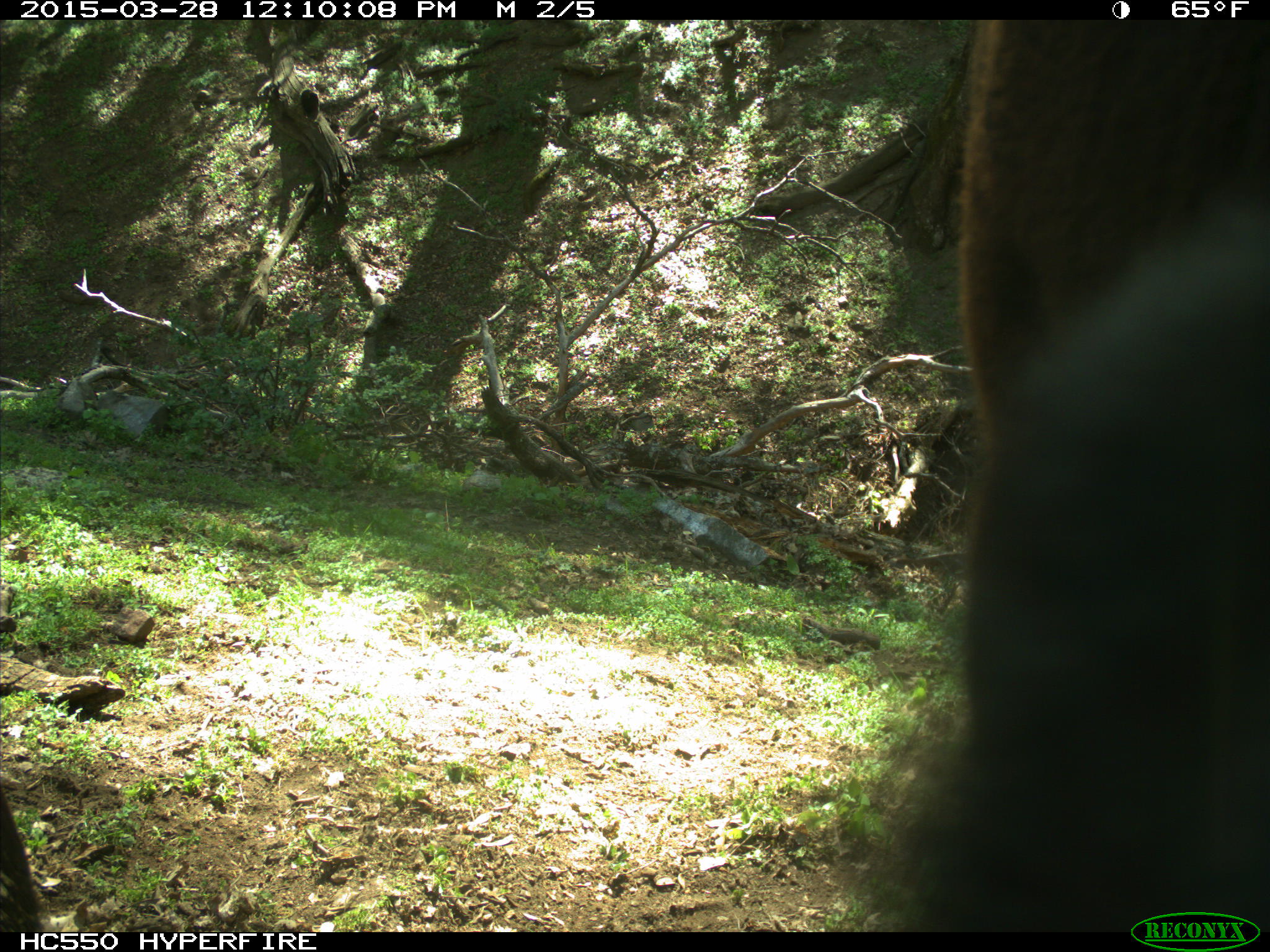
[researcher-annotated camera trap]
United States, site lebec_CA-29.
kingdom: Animalia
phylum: Chordata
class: Mammalia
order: Artiodactyla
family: Bovidae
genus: Bos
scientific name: Bos taurus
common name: domestic cow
Bos taurus (domestic cow).